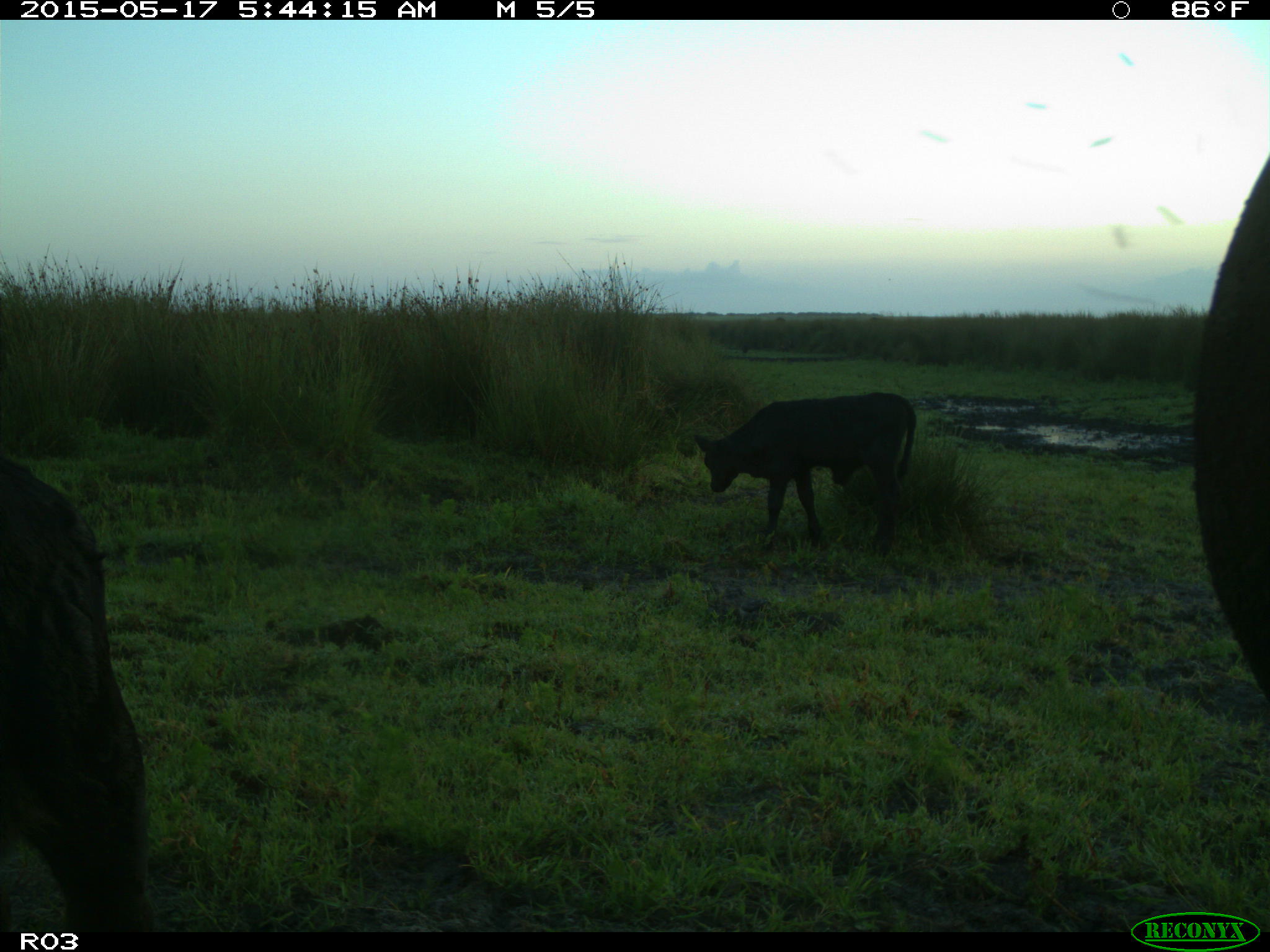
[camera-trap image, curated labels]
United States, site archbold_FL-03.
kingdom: Animalia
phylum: Chordata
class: Mammalia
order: Artiodactyla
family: Bovidae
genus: Bos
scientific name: Bos taurus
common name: domestic cow